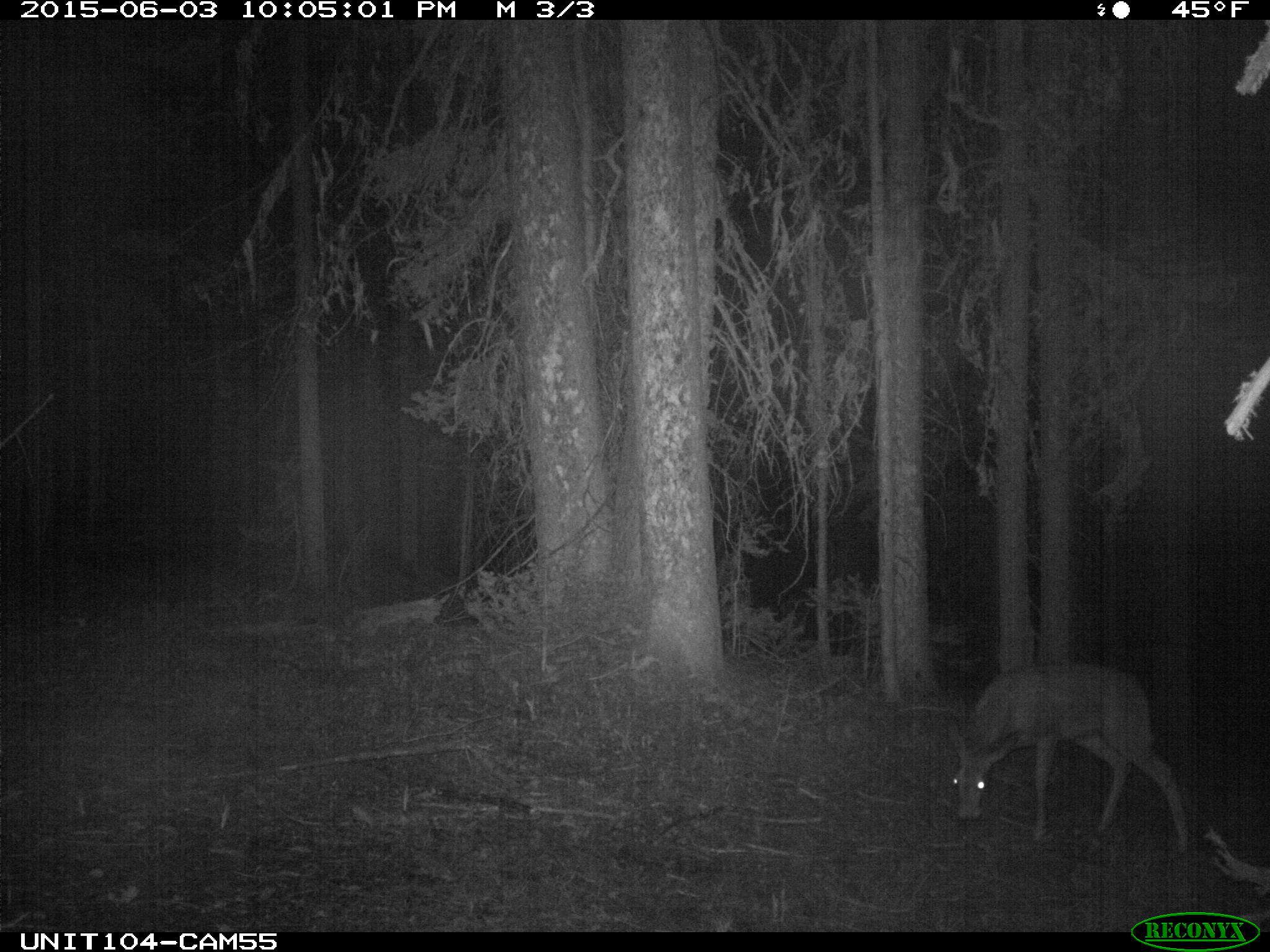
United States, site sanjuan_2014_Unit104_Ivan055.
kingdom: Animalia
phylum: Chordata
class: Mammalia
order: Artiodactyla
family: Cervidae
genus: Odocoileus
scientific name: Odocoileus hemionus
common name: mule deer